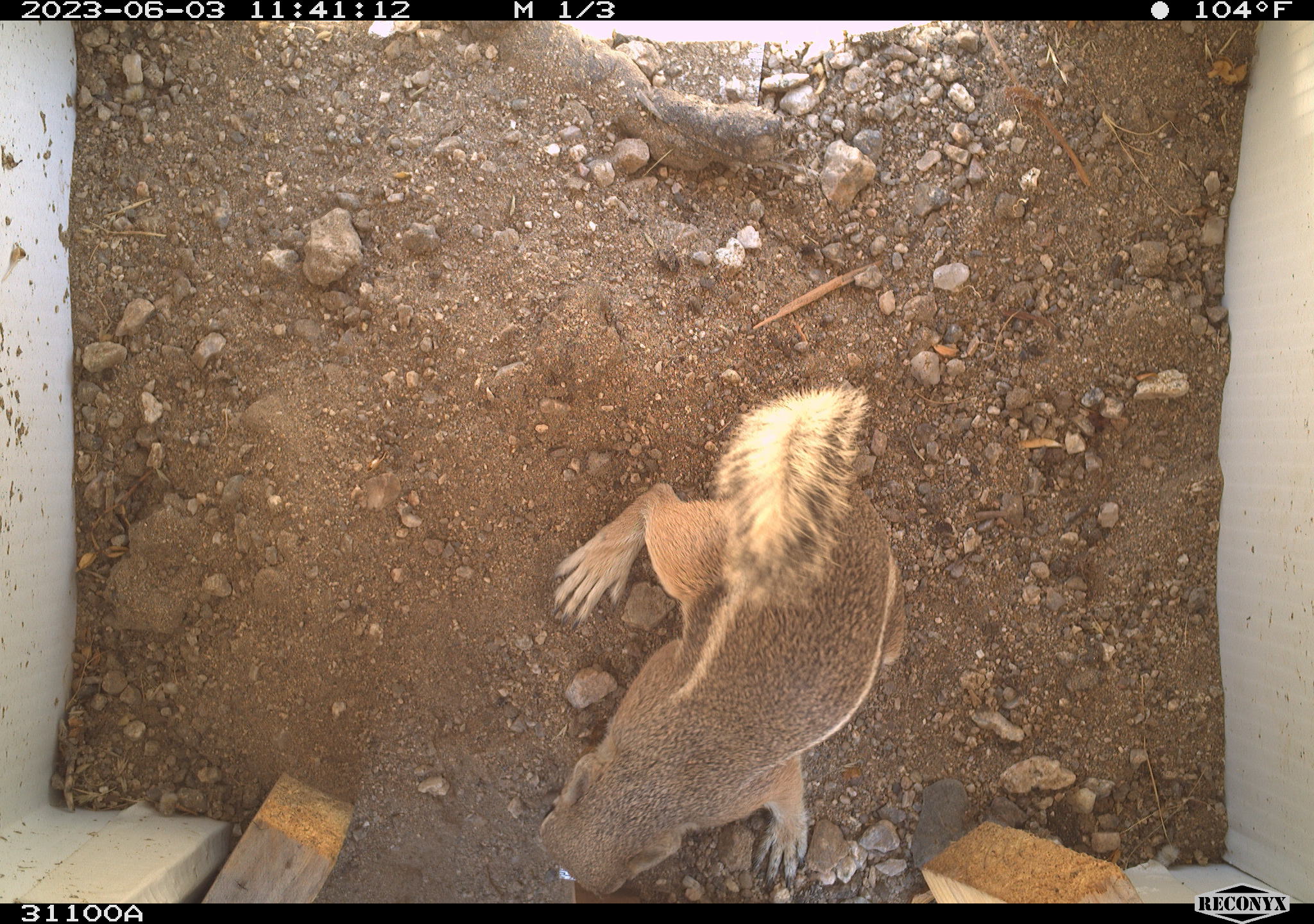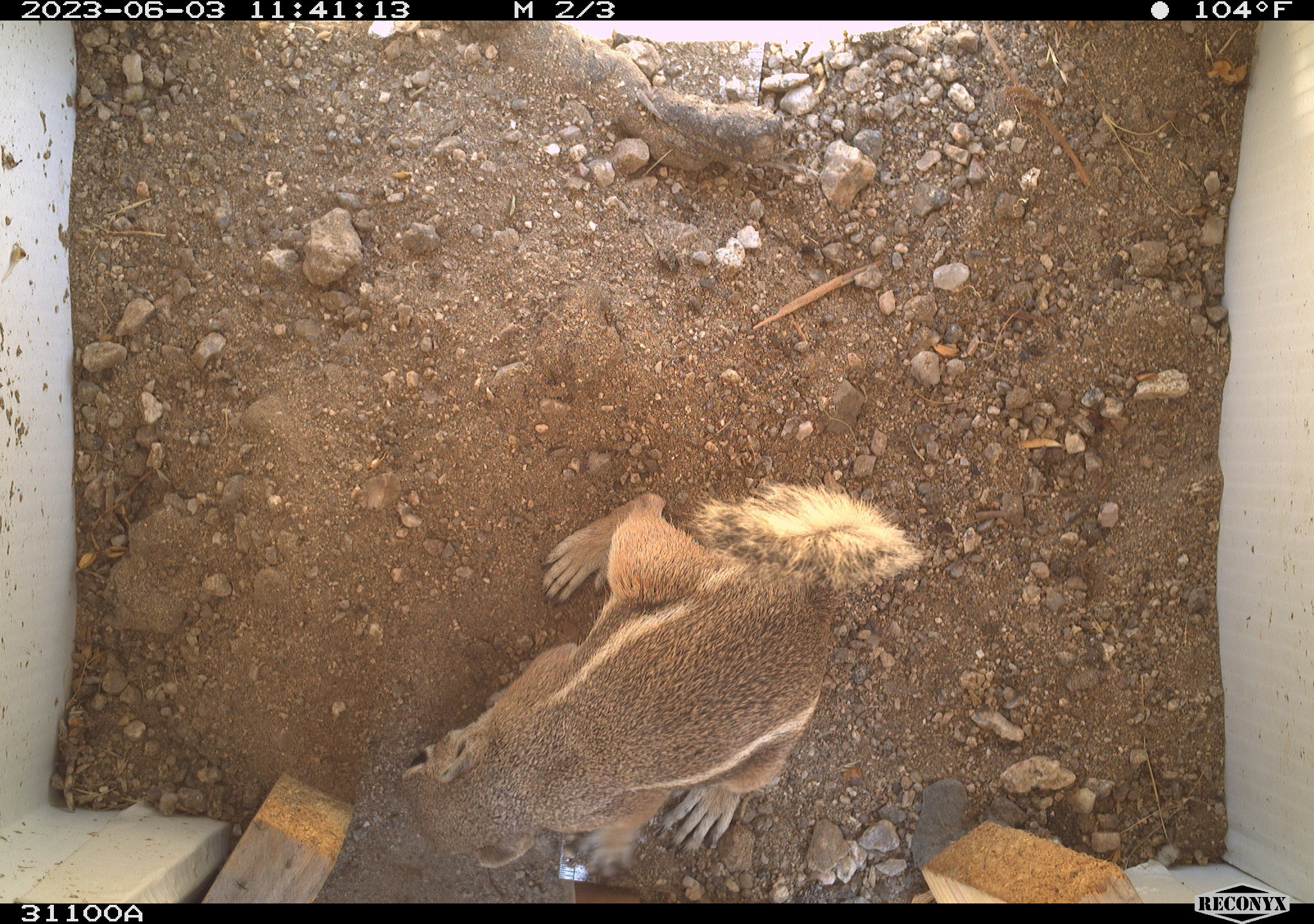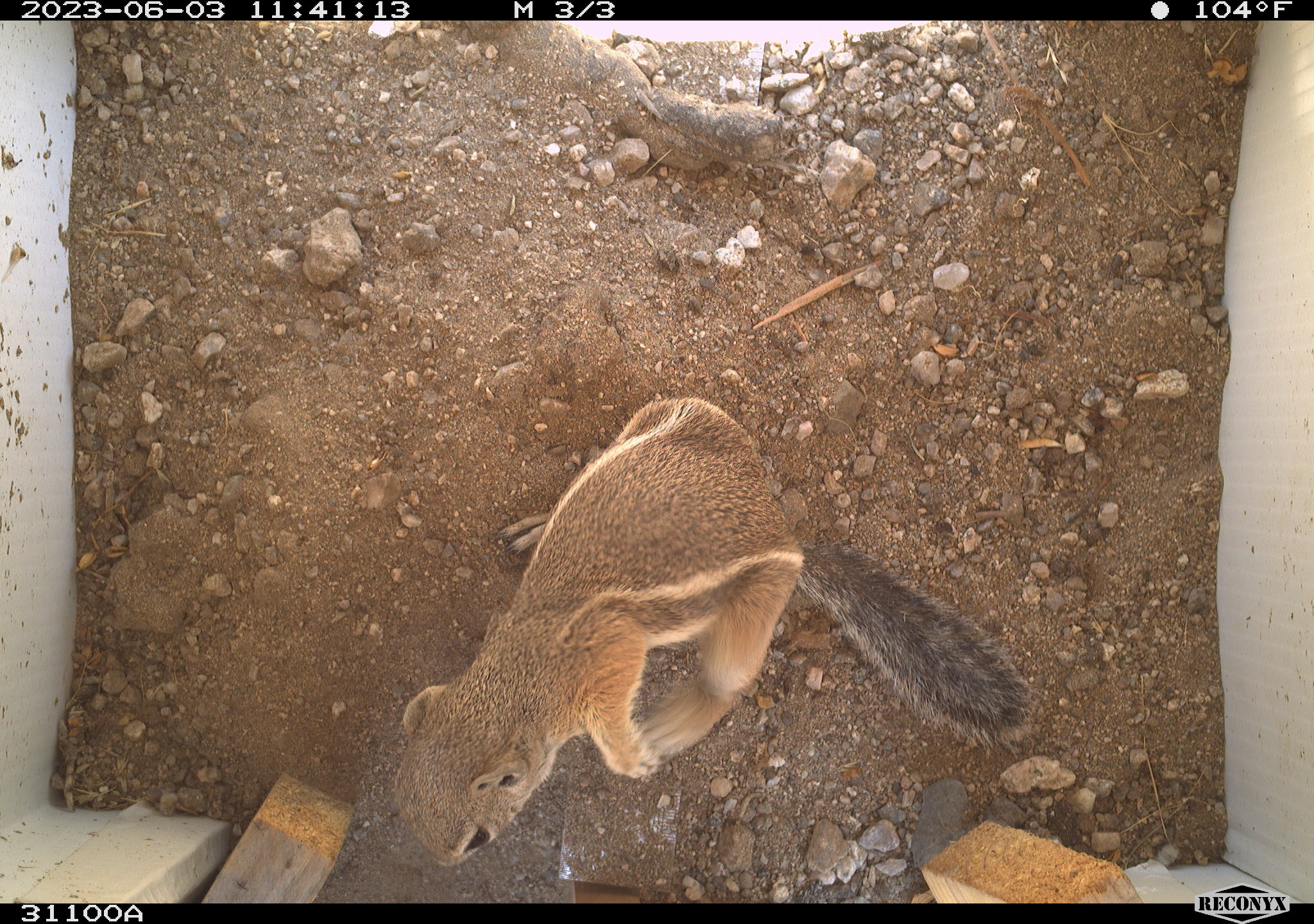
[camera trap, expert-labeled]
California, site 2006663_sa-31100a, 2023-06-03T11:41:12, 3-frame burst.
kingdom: Animalia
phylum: Chordata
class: Mammalia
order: Rodentia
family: Sciuridae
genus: Ammospermophilus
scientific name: Ammospermophilus leucurus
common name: white-tailed antelope squirrel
White-tailed antelope squirrel (Ammospermophilus leucurus).